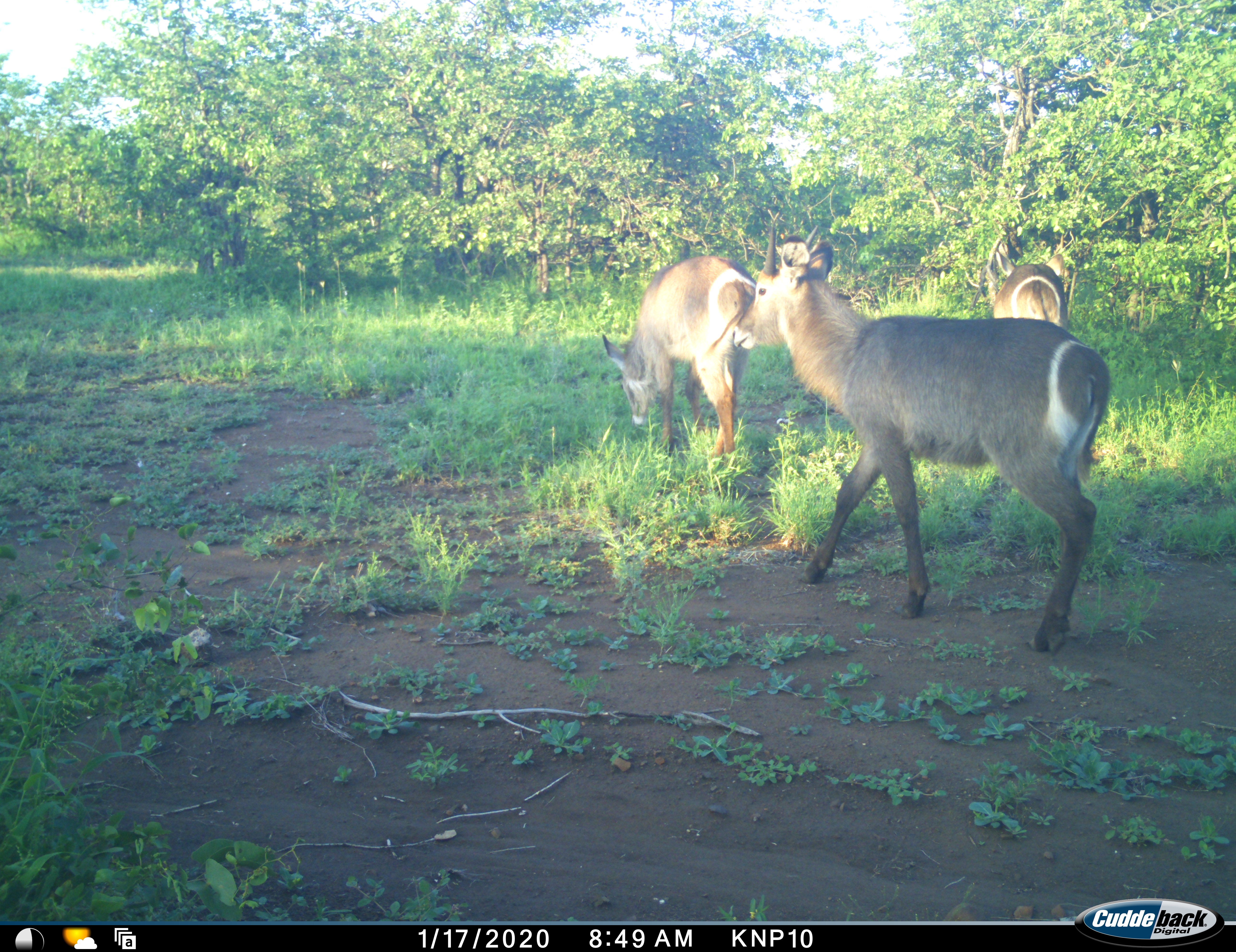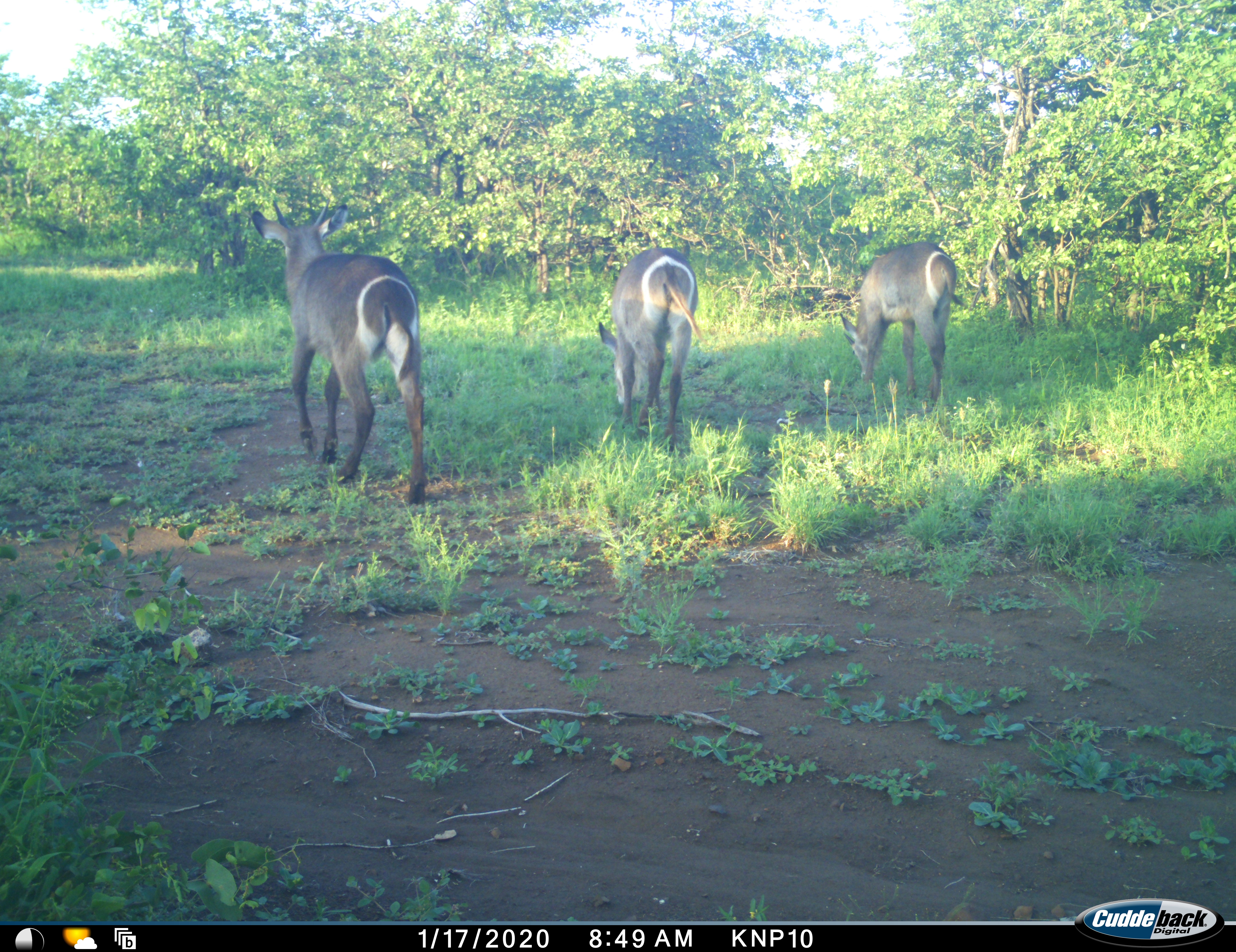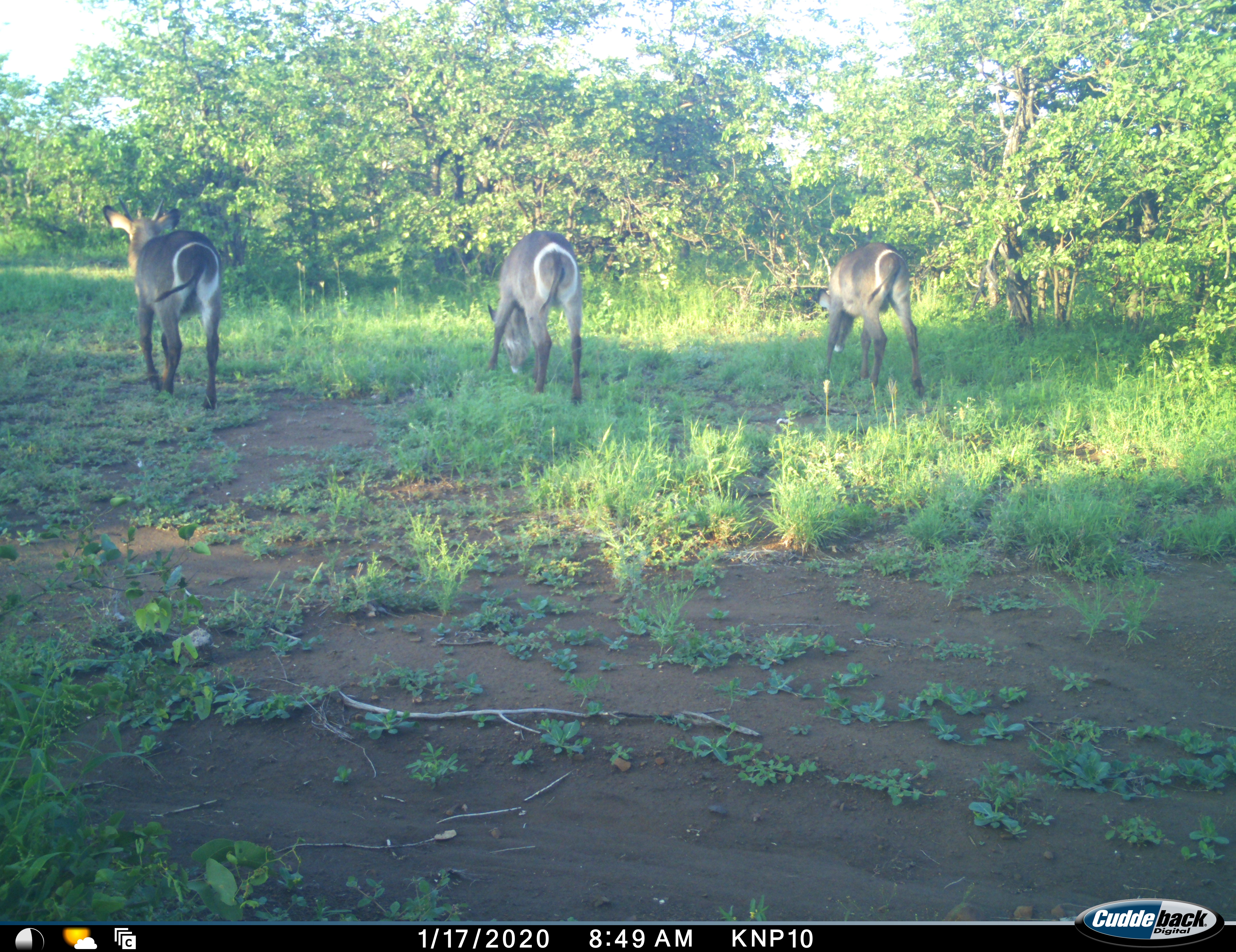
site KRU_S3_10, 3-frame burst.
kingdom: Animalia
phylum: Chordata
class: Mammalia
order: Artiodactyla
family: Bovidae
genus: Kobus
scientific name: Kobus ellipsiprymnus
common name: waterbuck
Waterbuck (Kobus ellipsiprymnus), count 3. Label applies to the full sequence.